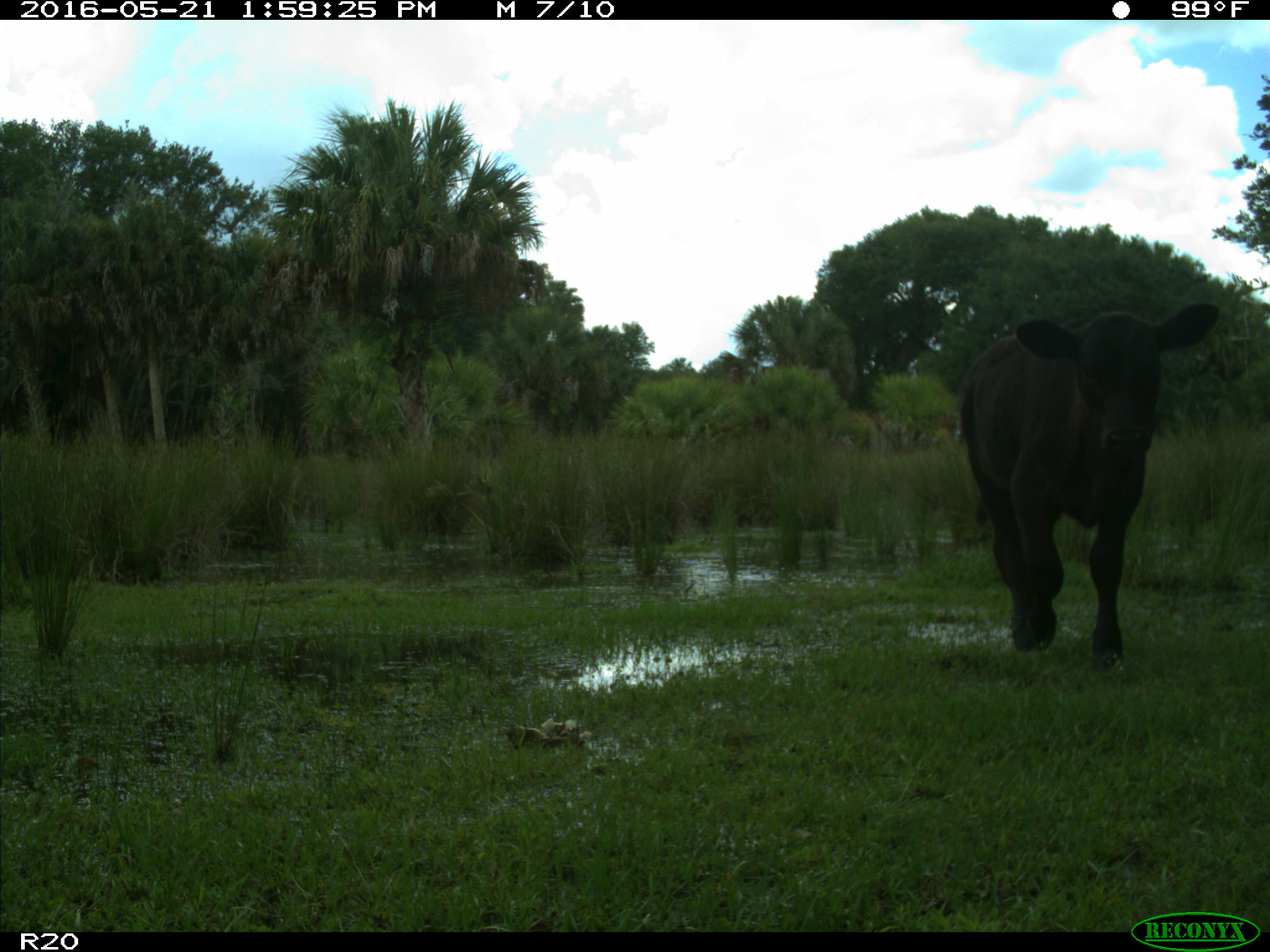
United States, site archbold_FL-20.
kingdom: Animalia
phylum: Chordata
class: Mammalia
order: Artiodactyla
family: Bovidae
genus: Bos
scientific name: Bos taurus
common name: domestic cow